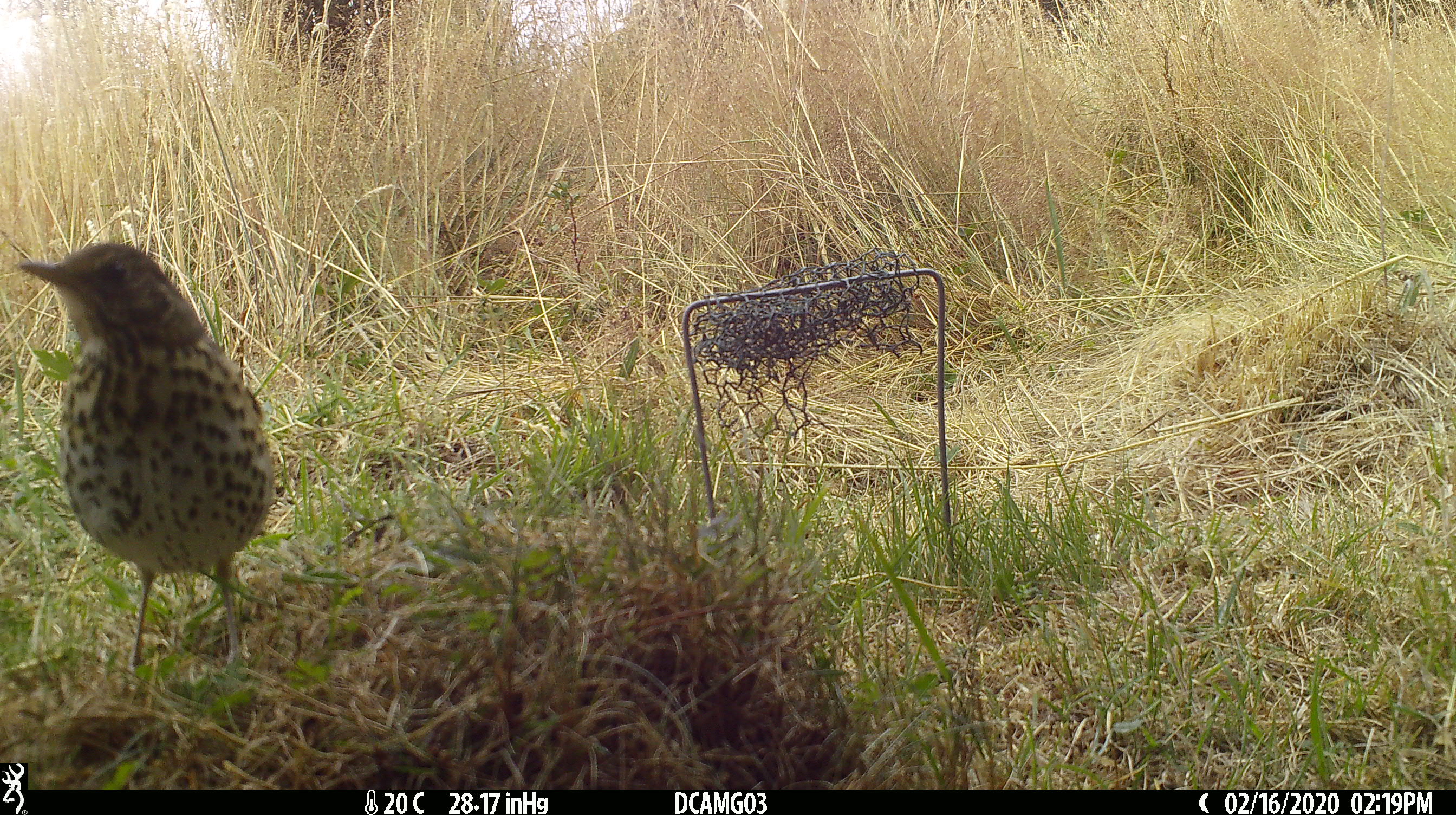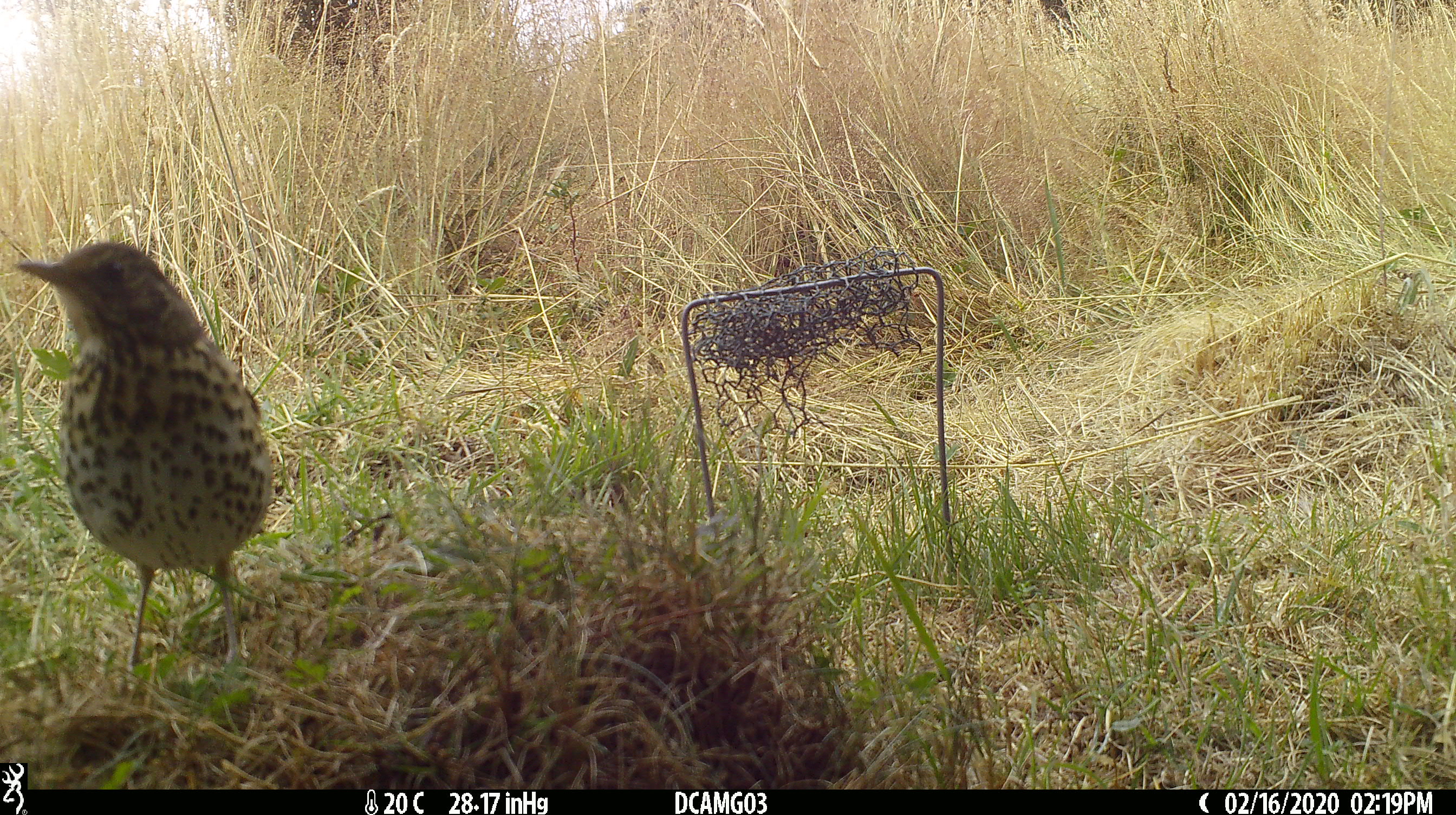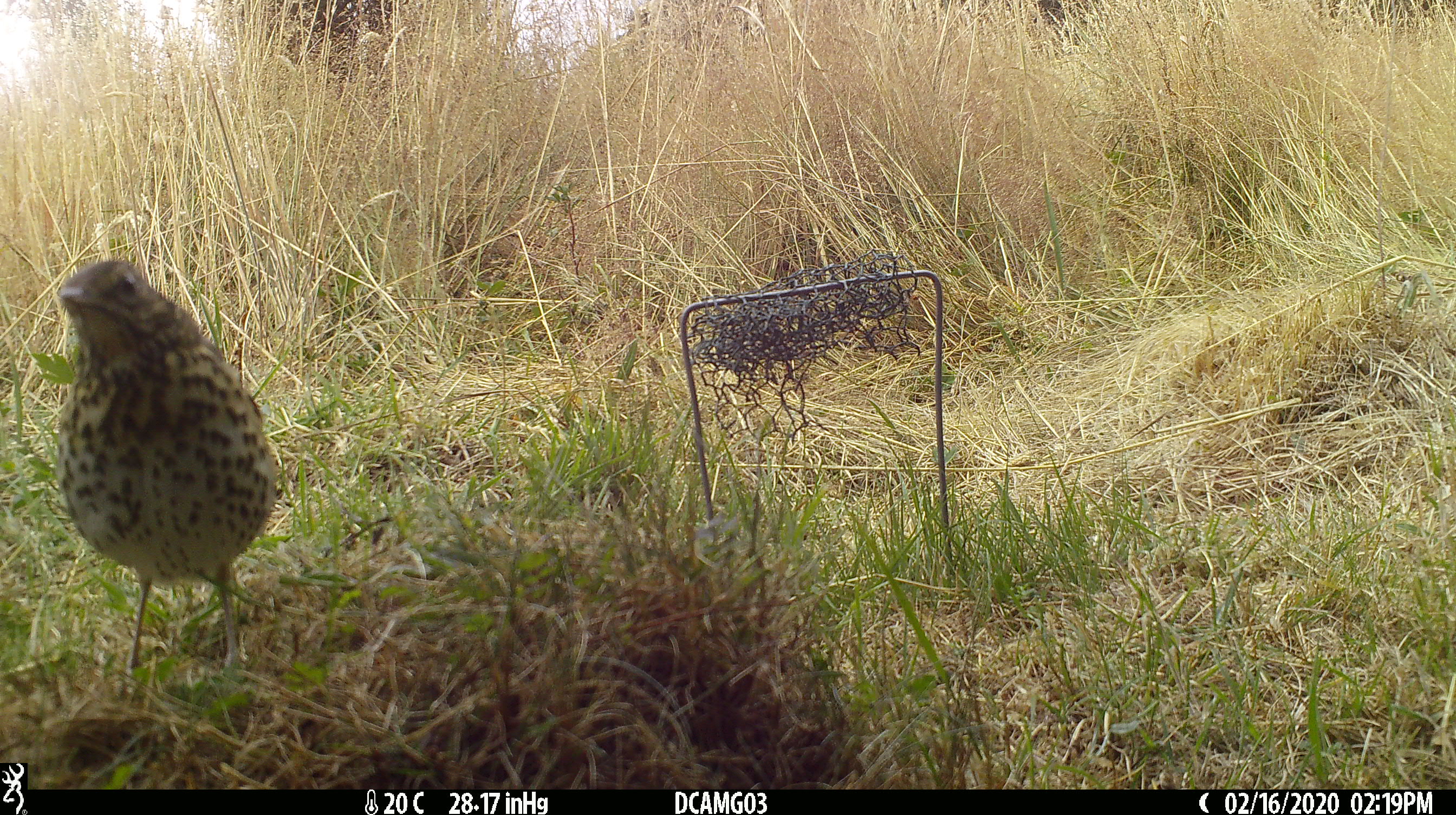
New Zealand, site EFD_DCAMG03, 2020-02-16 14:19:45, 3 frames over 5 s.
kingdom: Animalia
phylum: Chordata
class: Aves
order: Passeriformes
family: Turdidae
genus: Turdus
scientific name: Turdus philomelos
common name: song thrush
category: thrush